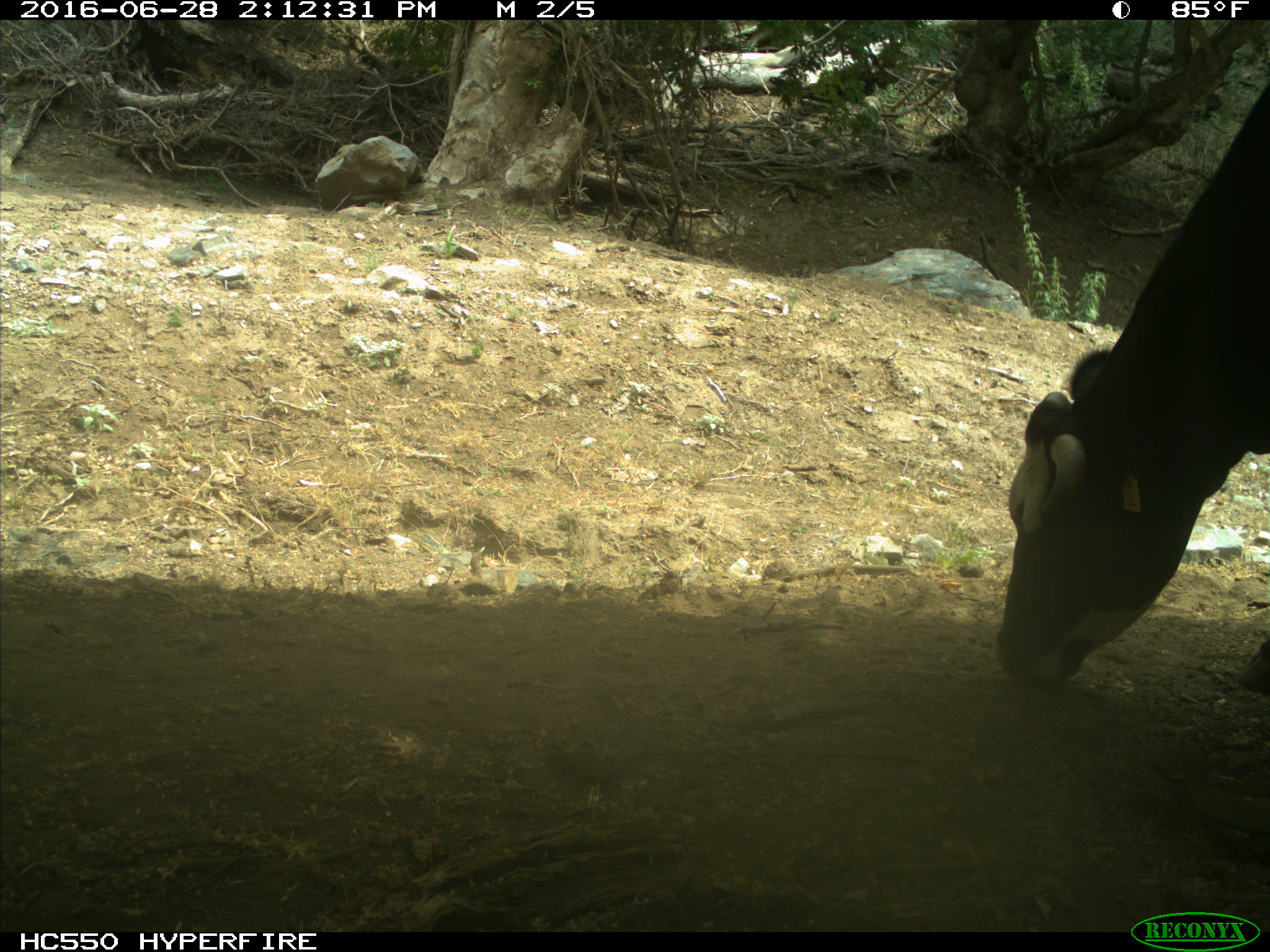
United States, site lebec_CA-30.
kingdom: Animalia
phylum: Chordata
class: Mammalia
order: Artiodactyla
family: Bovidae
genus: Bos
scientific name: Bos taurus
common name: domestic cow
Bos taurus (domestic cow).